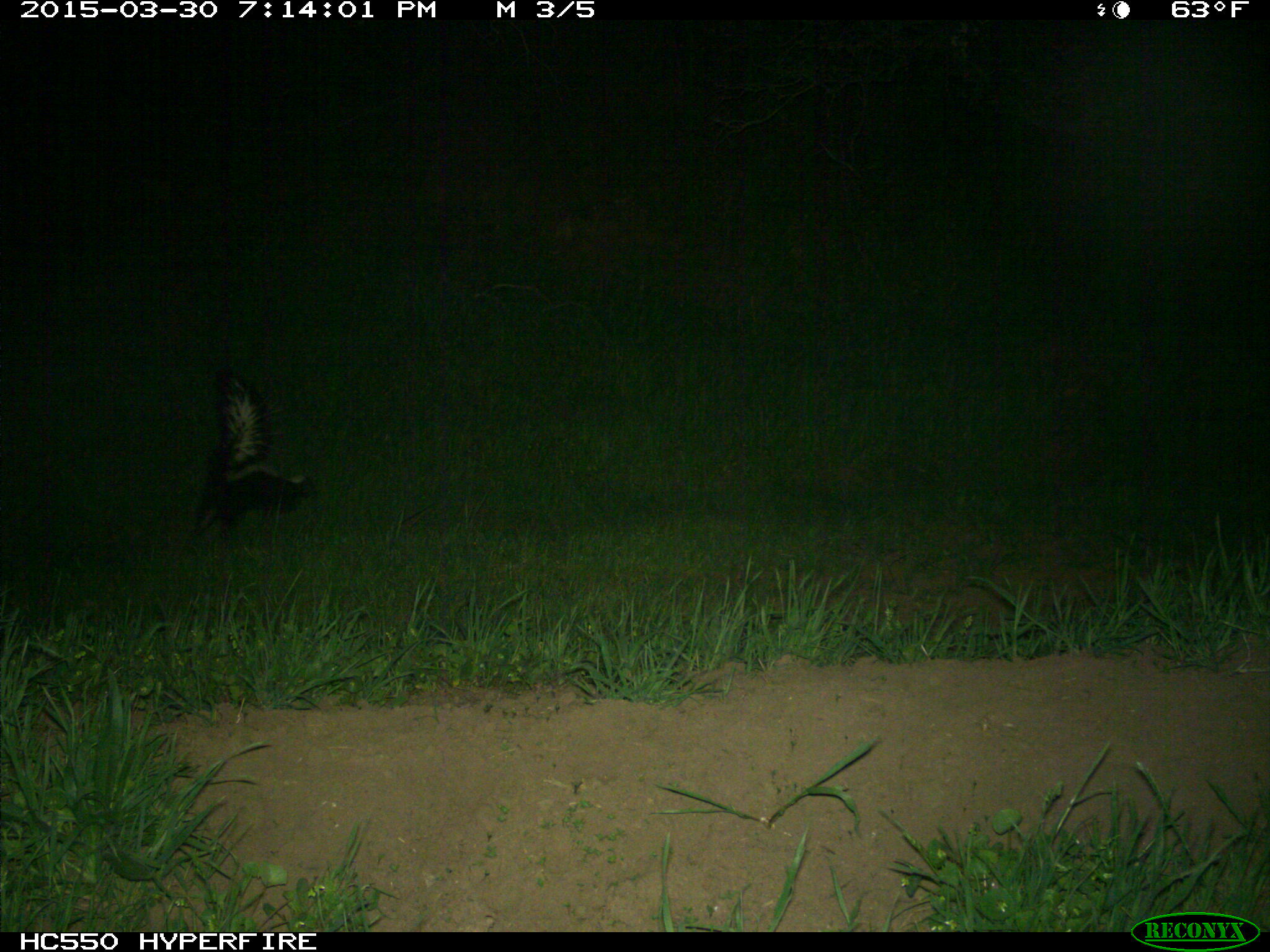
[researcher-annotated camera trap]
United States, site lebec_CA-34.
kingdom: Animalia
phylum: Chordata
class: Mammalia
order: Carnivora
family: Mephitidae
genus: Mephitis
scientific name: Mephitis mephitis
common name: striped skunk